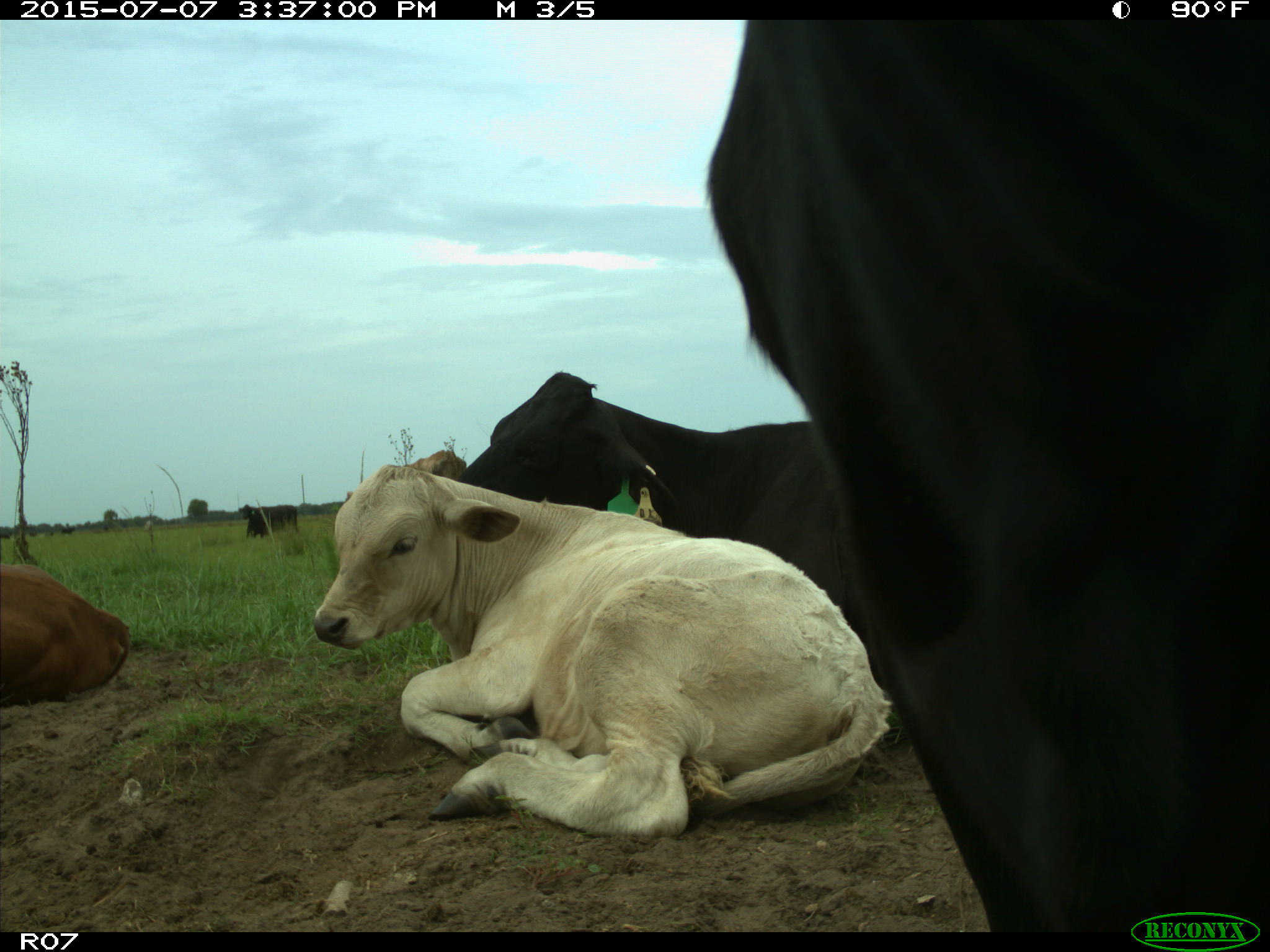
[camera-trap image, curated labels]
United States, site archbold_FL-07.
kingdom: Animalia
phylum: Chordata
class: Mammalia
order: Artiodactyla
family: Bovidae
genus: Bos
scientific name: Bos taurus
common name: domestic cow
Bos taurus (domestic cow).